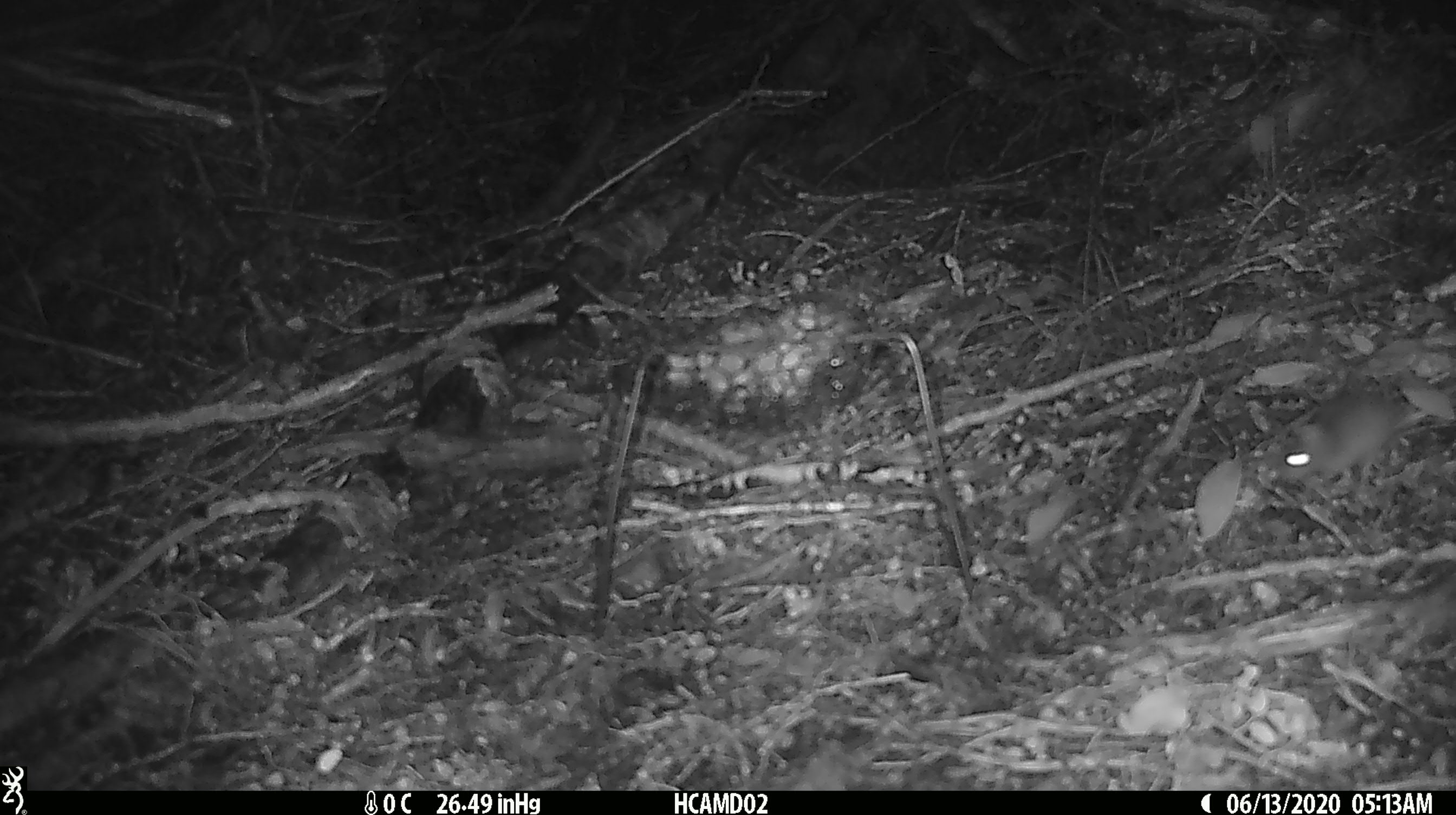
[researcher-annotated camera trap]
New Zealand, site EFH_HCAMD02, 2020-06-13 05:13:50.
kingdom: Animalia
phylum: Chordata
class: Mammalia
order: Rodentia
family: Muridae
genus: Mus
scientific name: Mus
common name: mouse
Mouse (Mus).